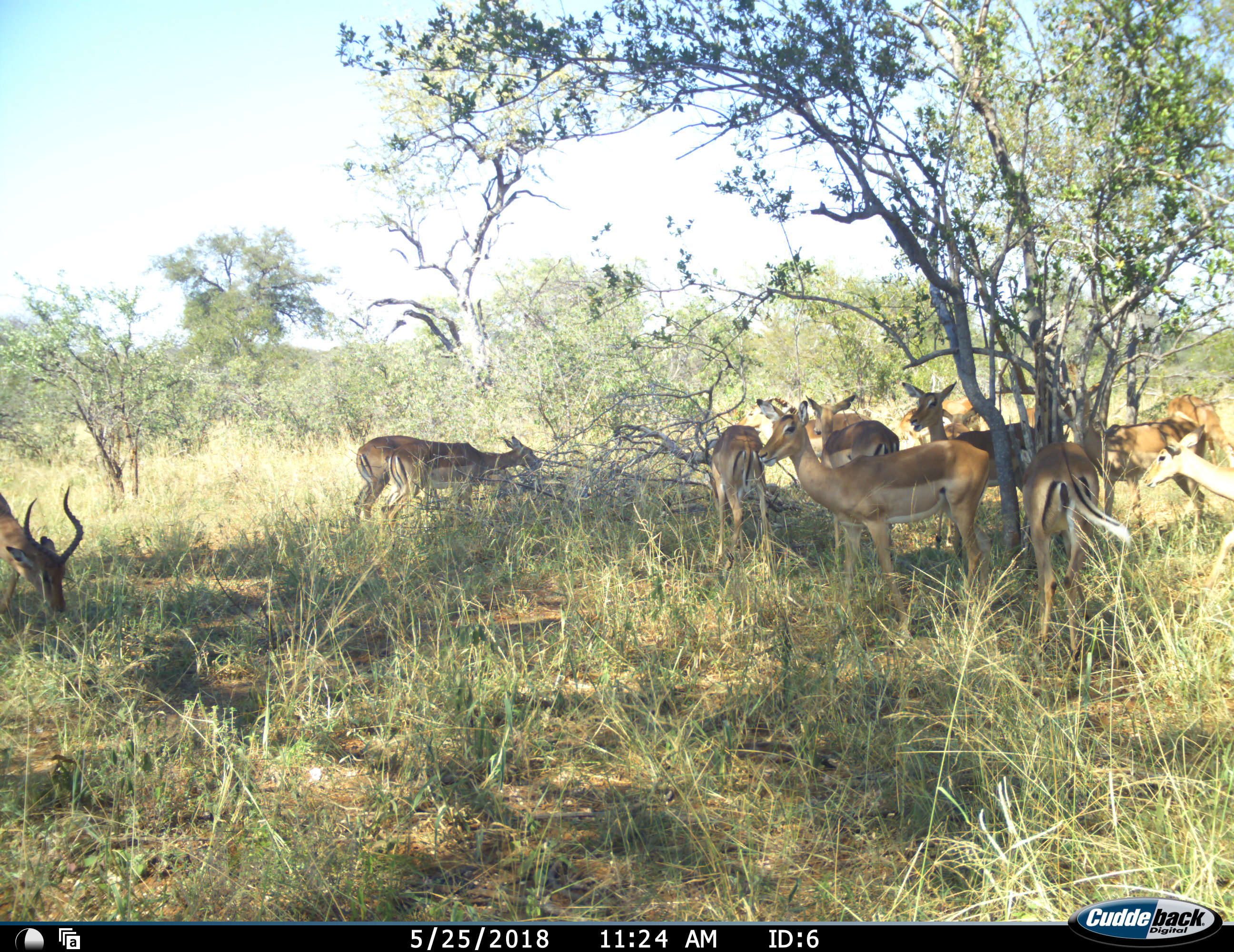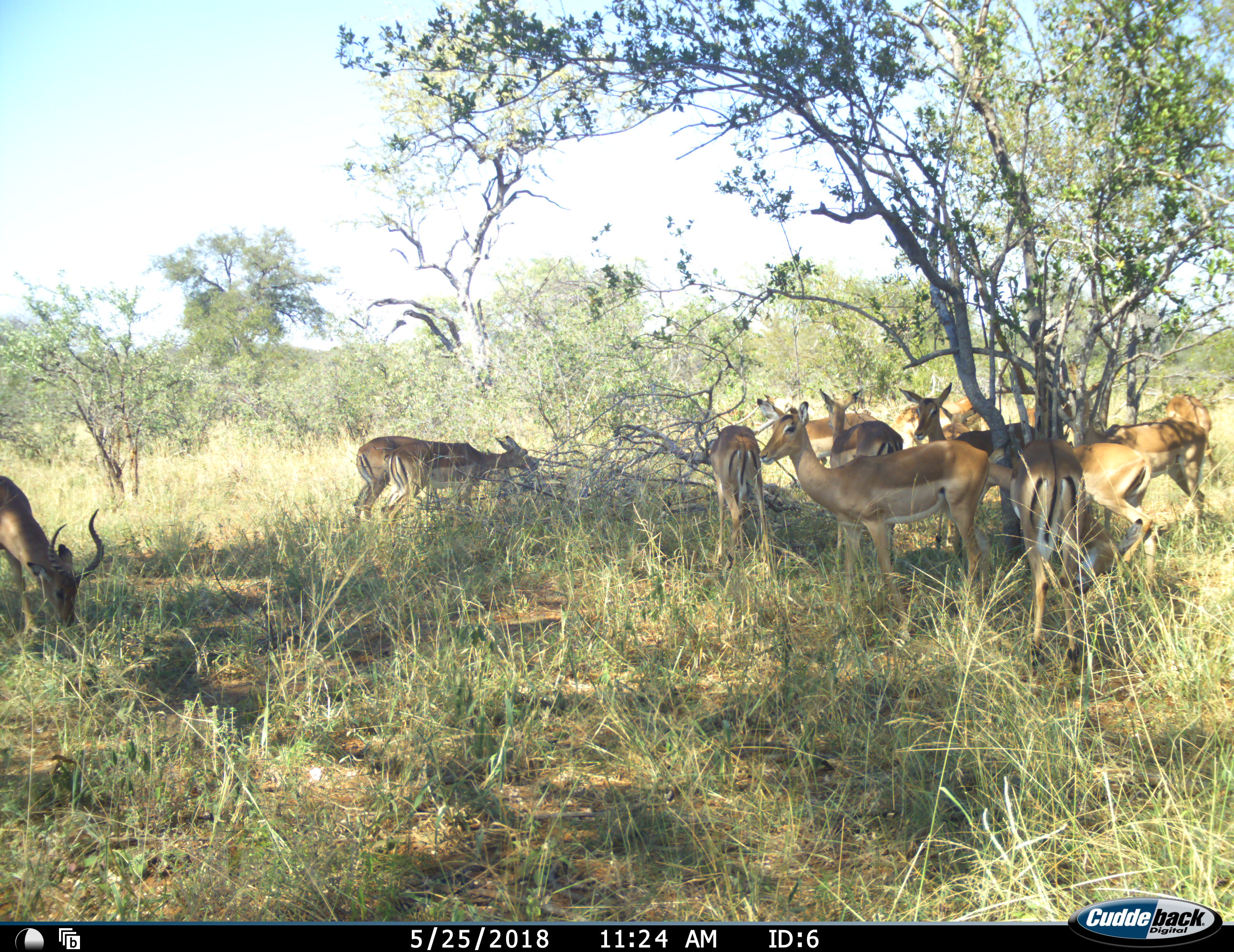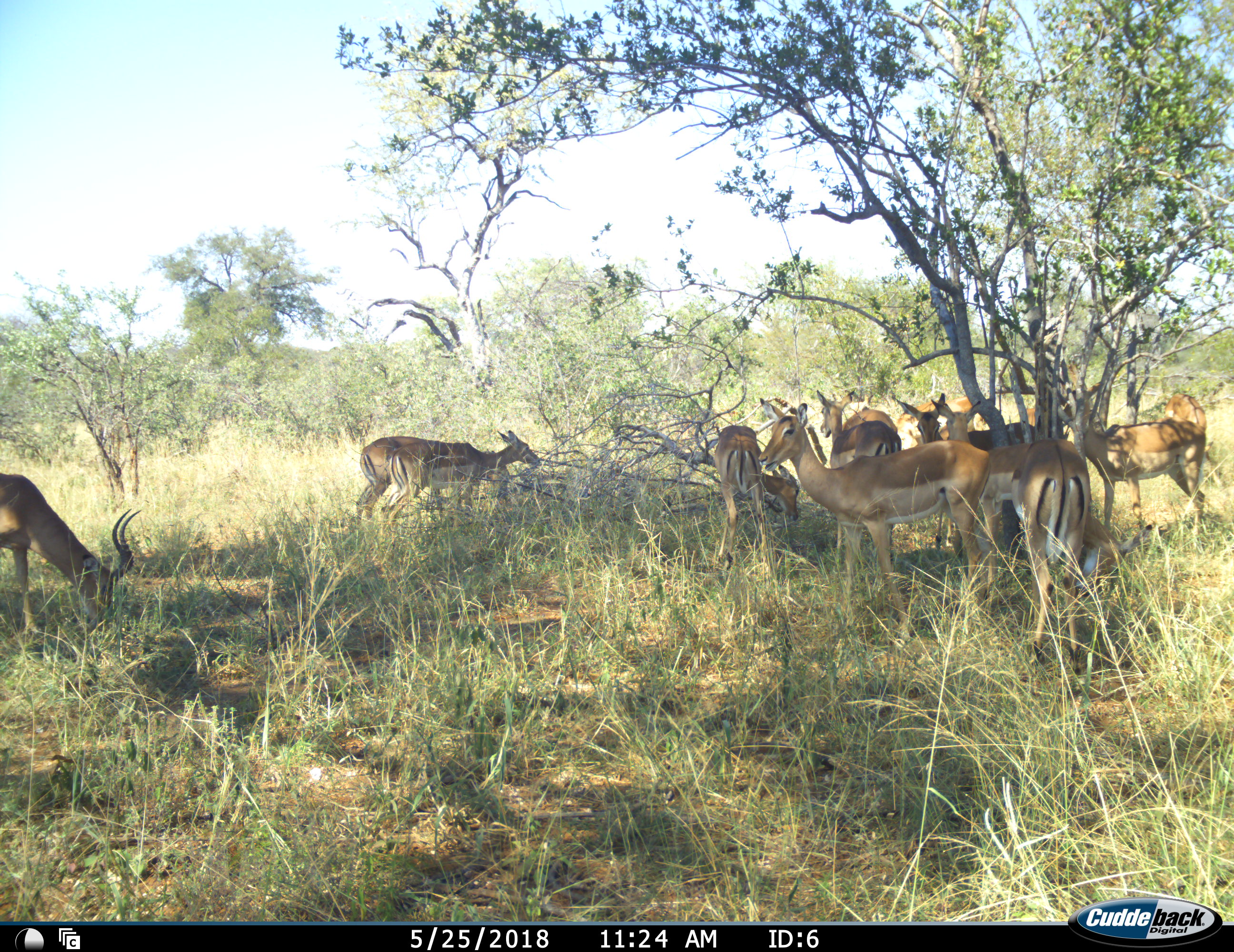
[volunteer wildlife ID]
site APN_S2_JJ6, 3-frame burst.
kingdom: Animalia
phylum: Chordata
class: Mammalia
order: Artiodactyla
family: Bovidae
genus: Aepyceros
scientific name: Aepyceros melampus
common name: impala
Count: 11-50.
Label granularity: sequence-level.